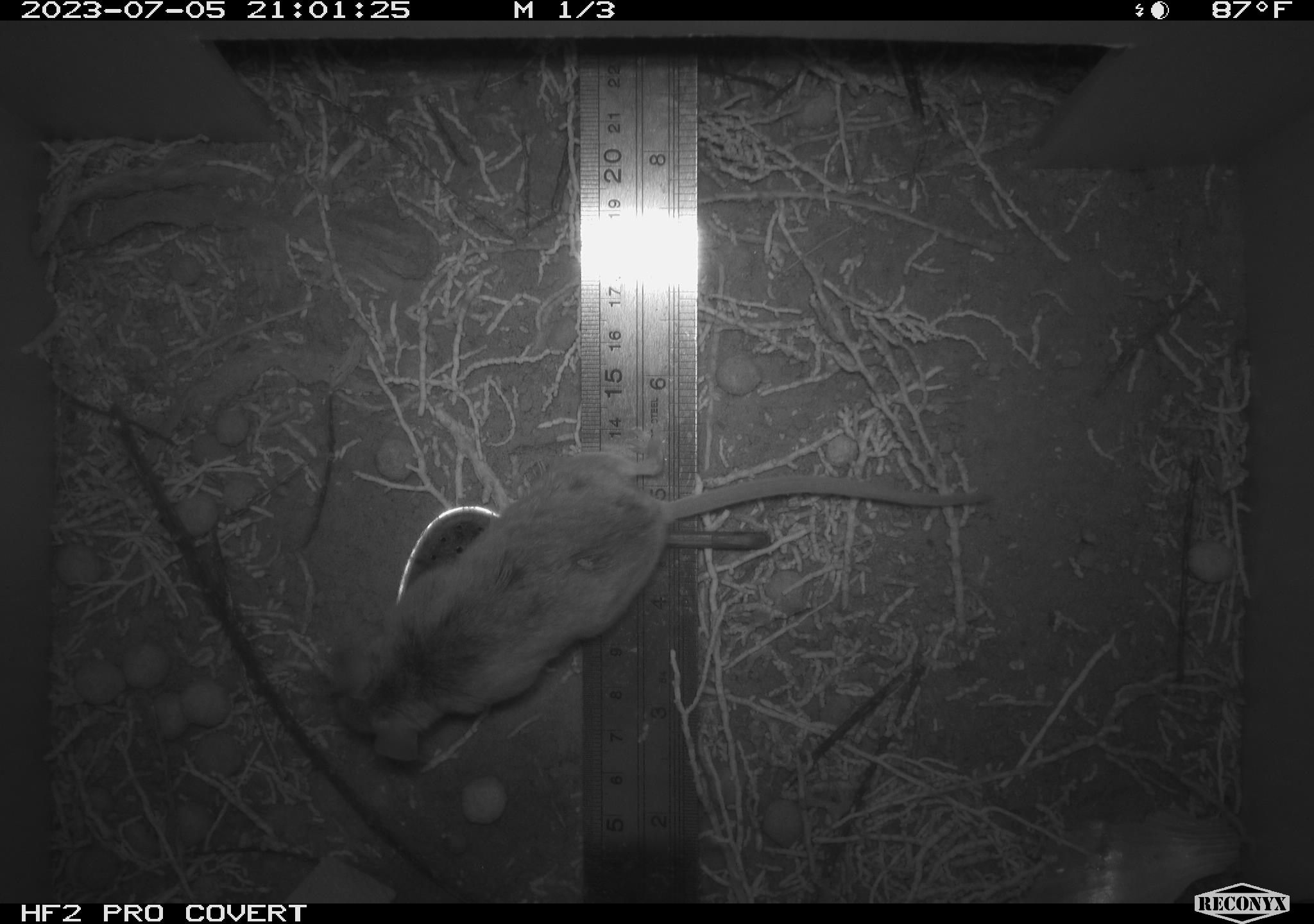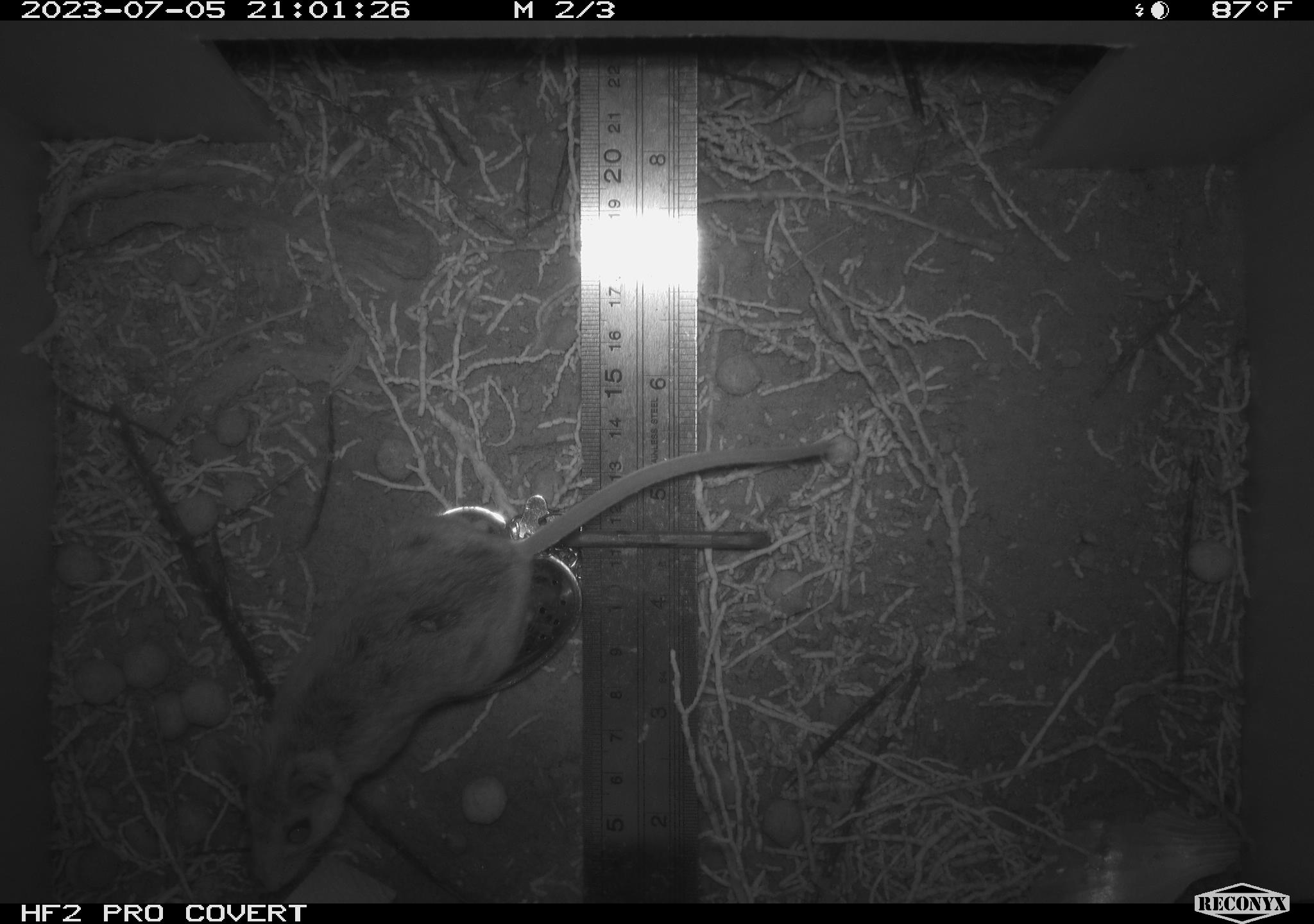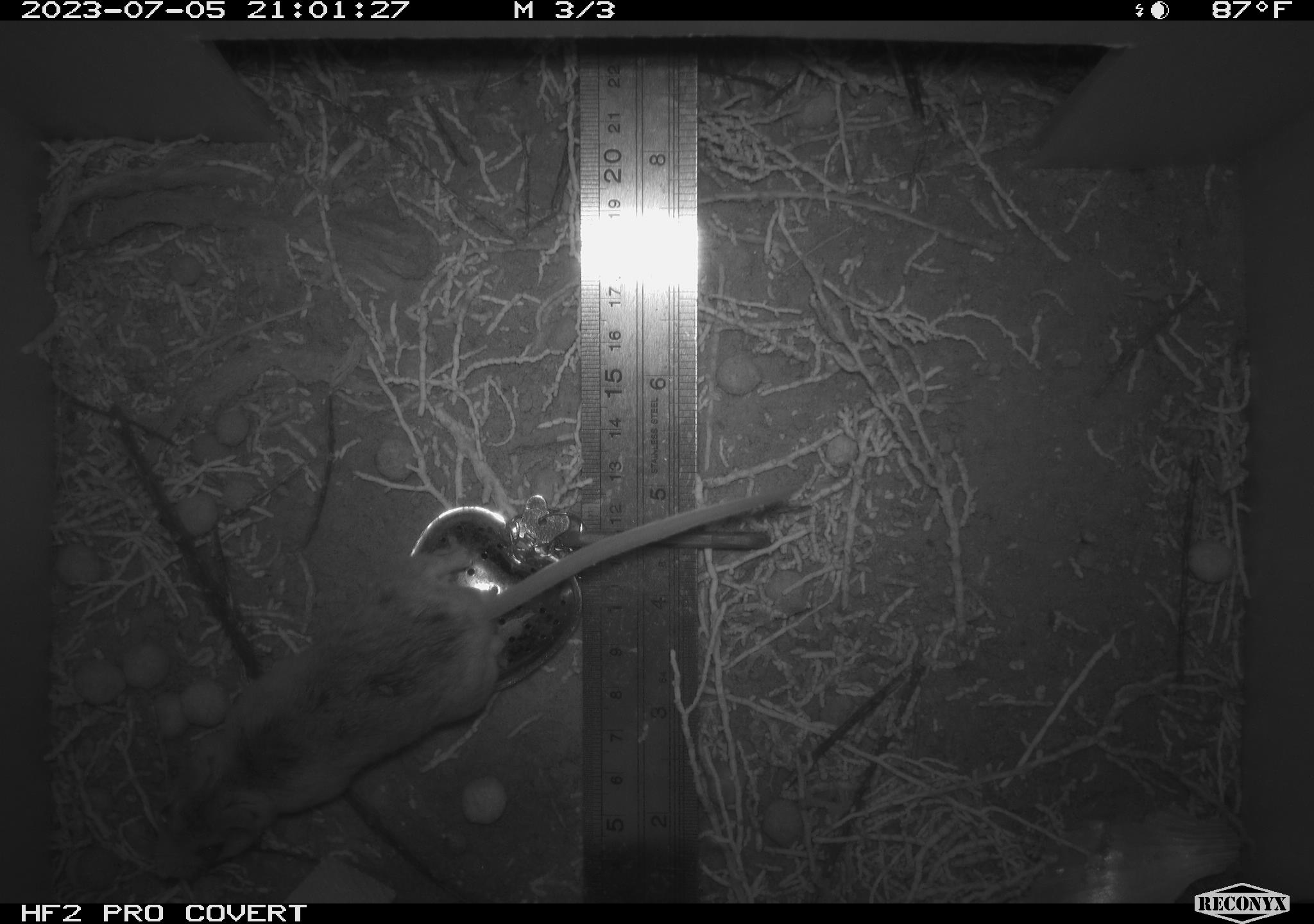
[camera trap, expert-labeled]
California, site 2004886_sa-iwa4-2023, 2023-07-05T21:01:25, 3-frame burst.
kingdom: Animalia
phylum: Chordata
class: Mammalia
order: Rodentia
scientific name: Rodentia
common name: mouse species